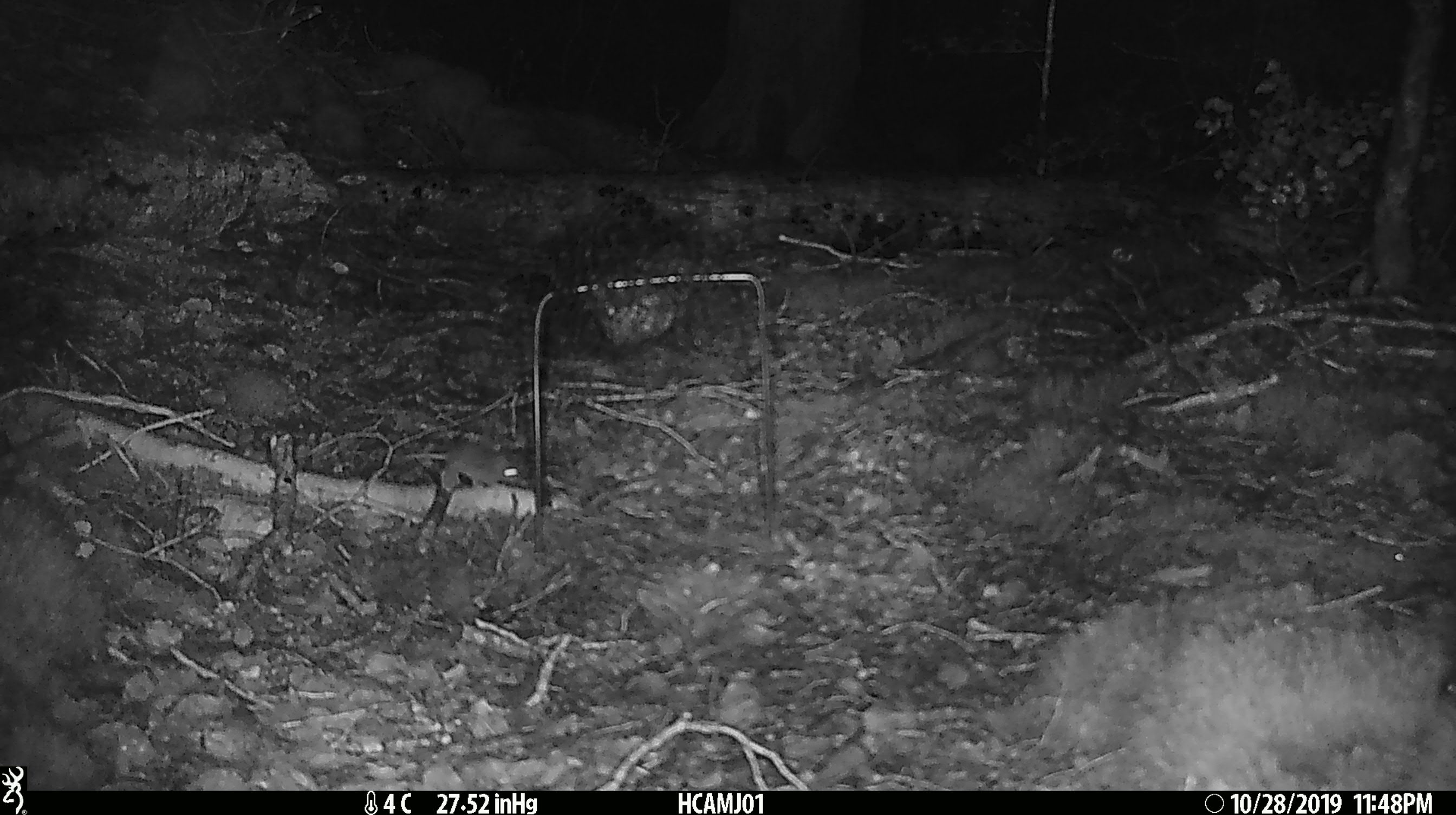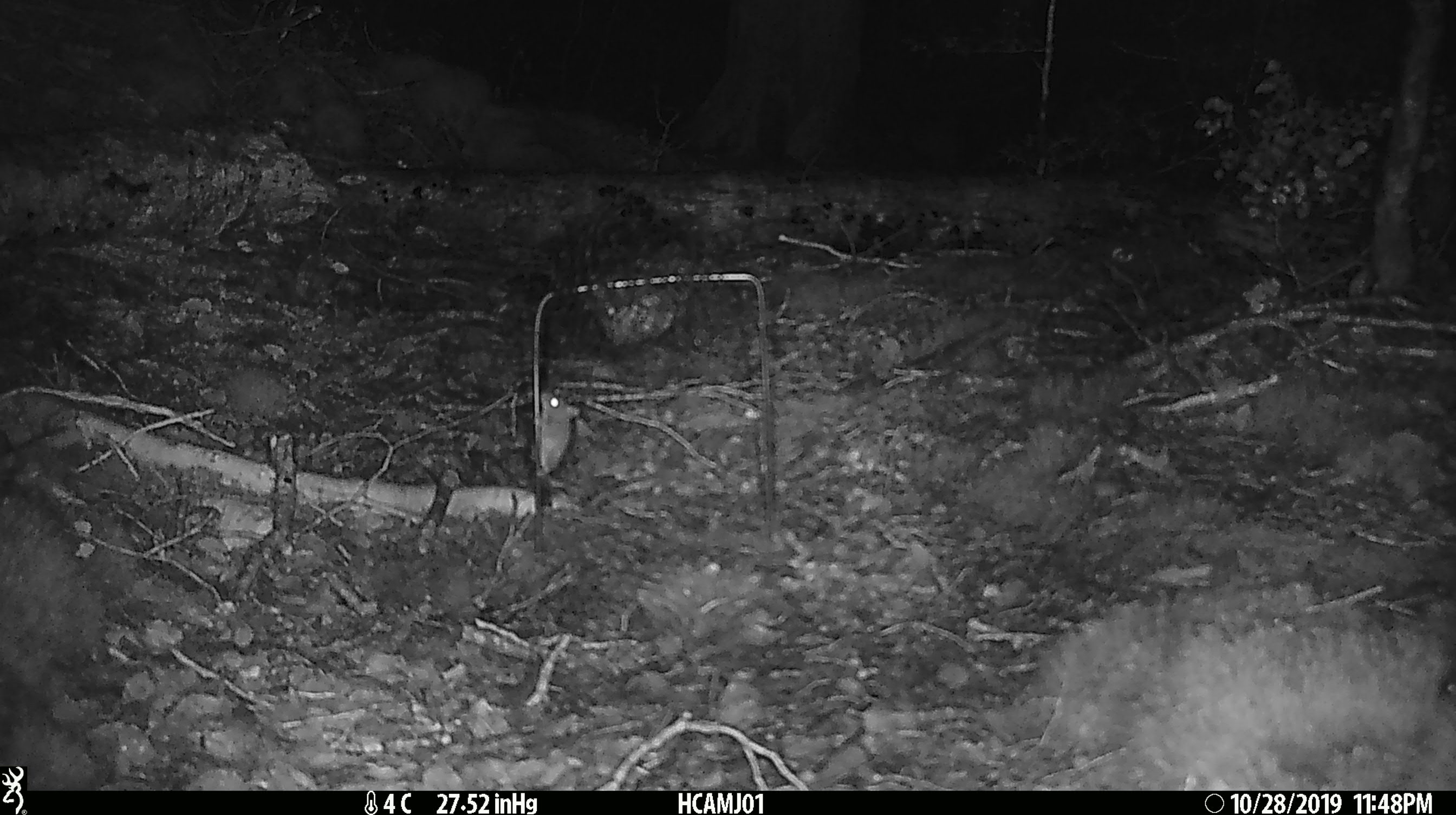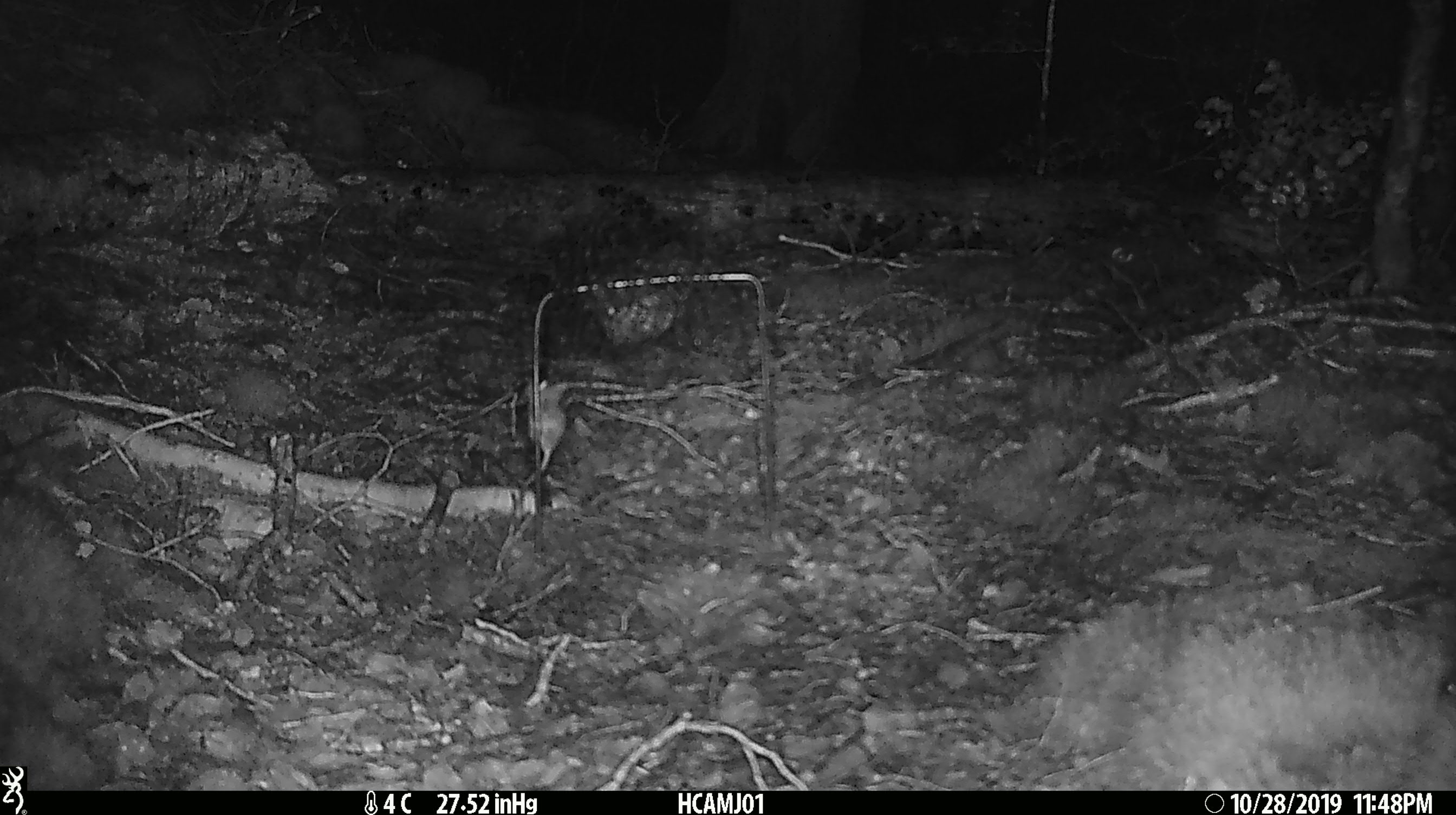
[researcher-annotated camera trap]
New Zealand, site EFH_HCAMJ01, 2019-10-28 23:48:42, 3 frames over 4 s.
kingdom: Animalia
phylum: Chordata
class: Mammalia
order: Rodentia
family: Muridae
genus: Mus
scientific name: Mus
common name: mouse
Mouse (Mus).